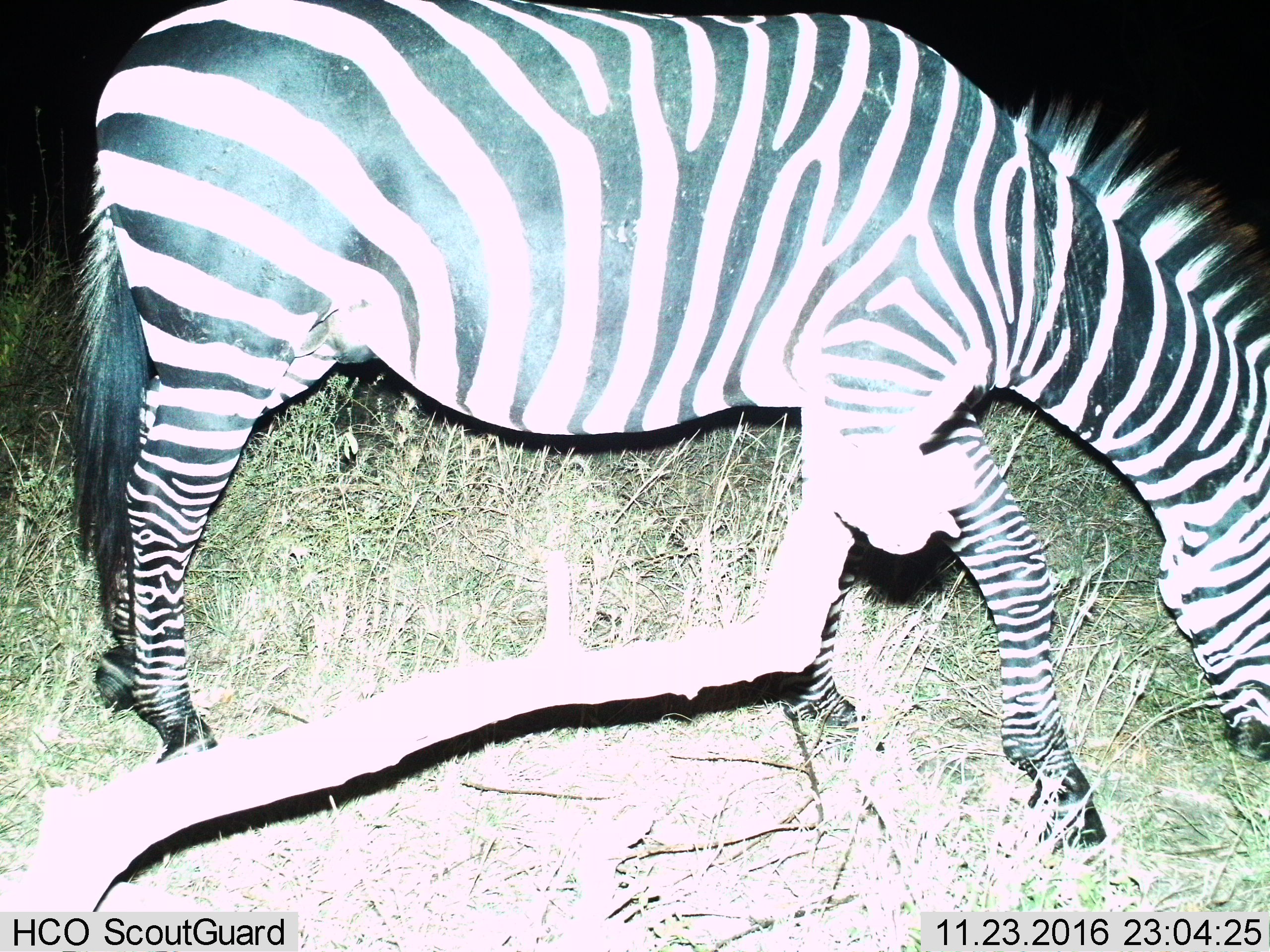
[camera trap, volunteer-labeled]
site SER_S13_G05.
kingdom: Animalia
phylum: Chordata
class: Mammalia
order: Perissodactyla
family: Equidae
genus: Equus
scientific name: Equus quagga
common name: plains zebra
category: zebraplains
Zebraplains (plains zebra) (Equus quagga), count 1. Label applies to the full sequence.